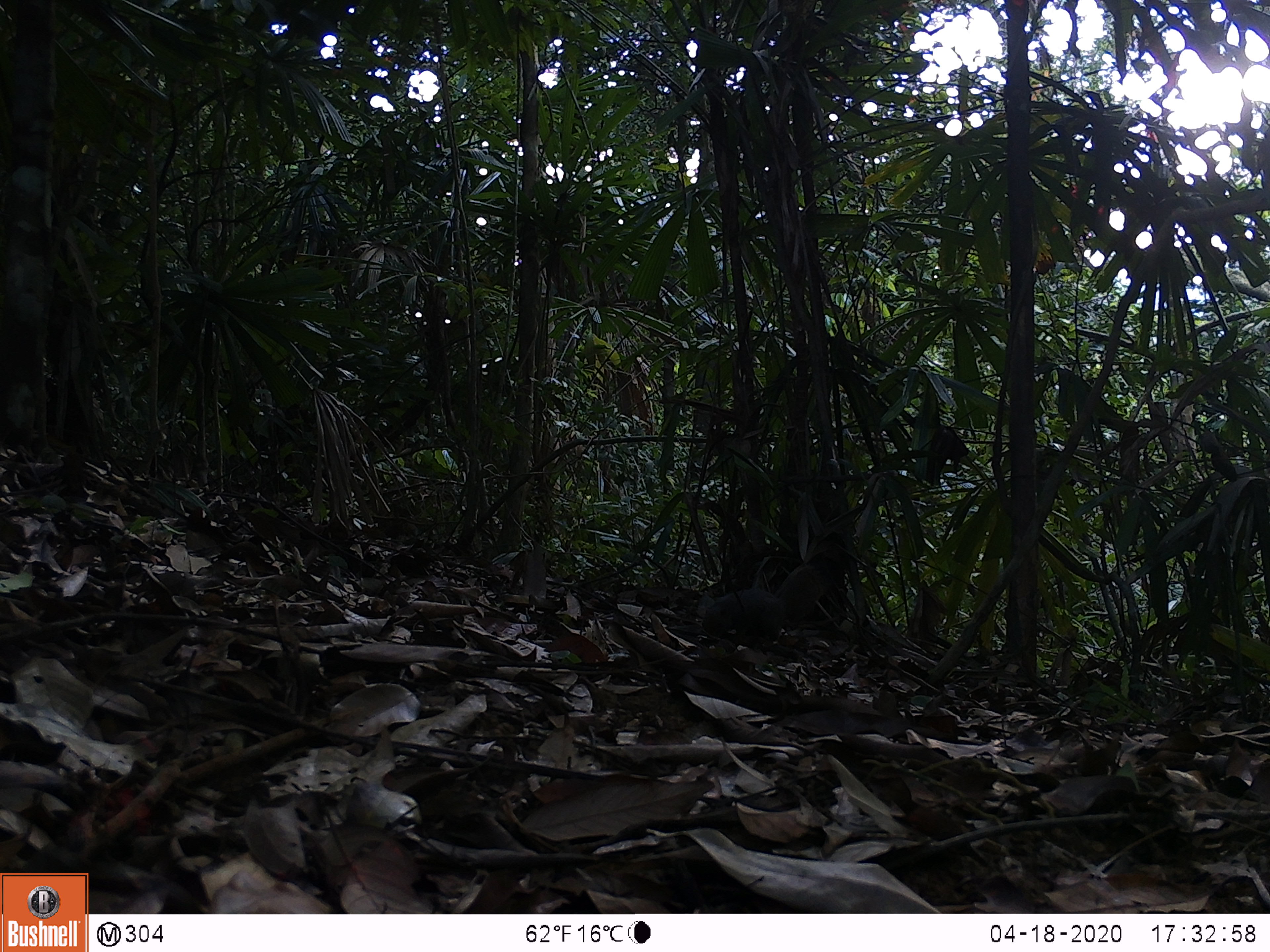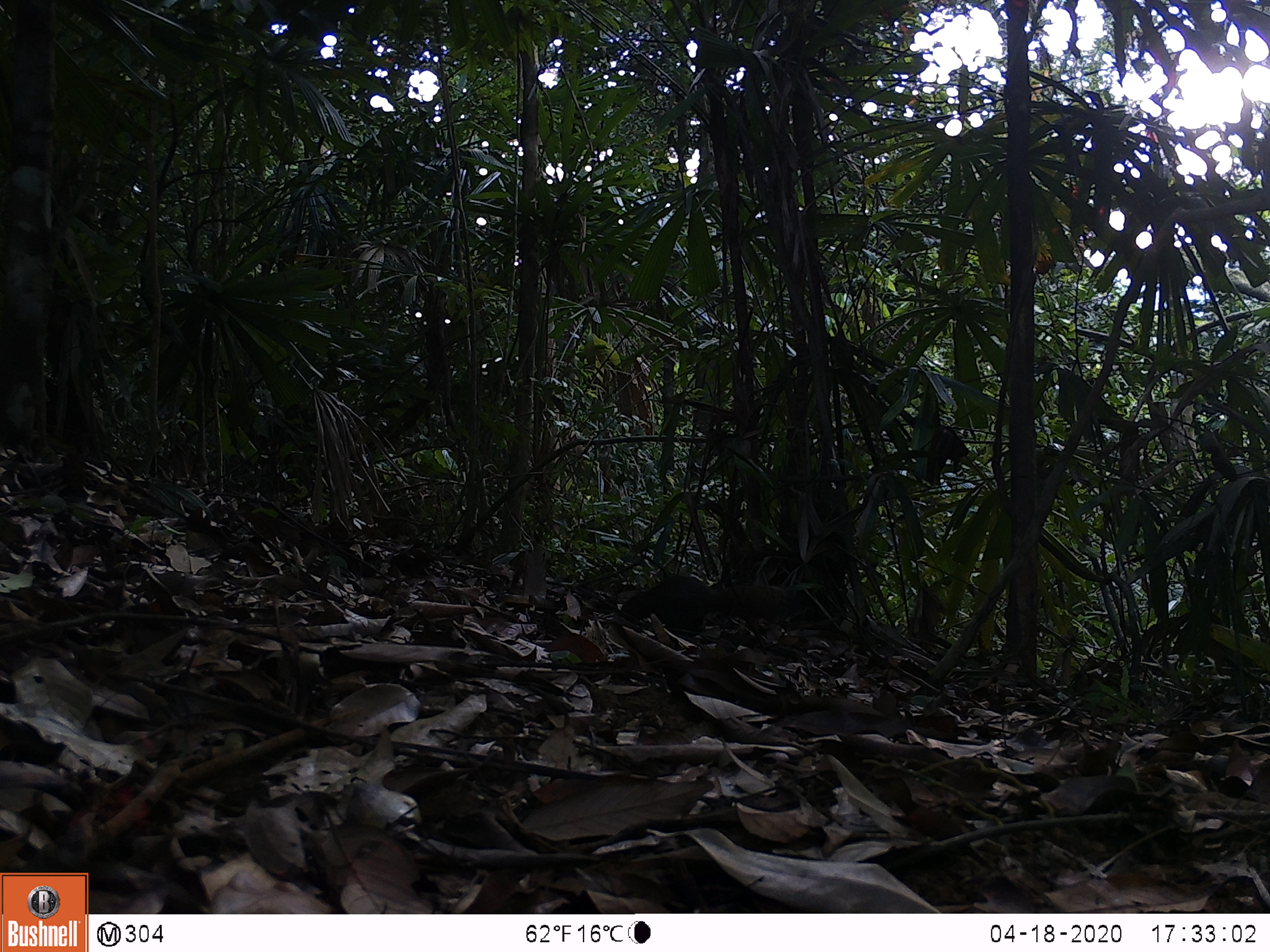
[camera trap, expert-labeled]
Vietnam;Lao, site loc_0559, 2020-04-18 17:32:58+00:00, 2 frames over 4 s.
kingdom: Animalia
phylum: Chordata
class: Mammalia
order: Rodentia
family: Sciuridae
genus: Callosciurus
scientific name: Callosciurus erythraeus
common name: pallas's squirrel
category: pallass squirrel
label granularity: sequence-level